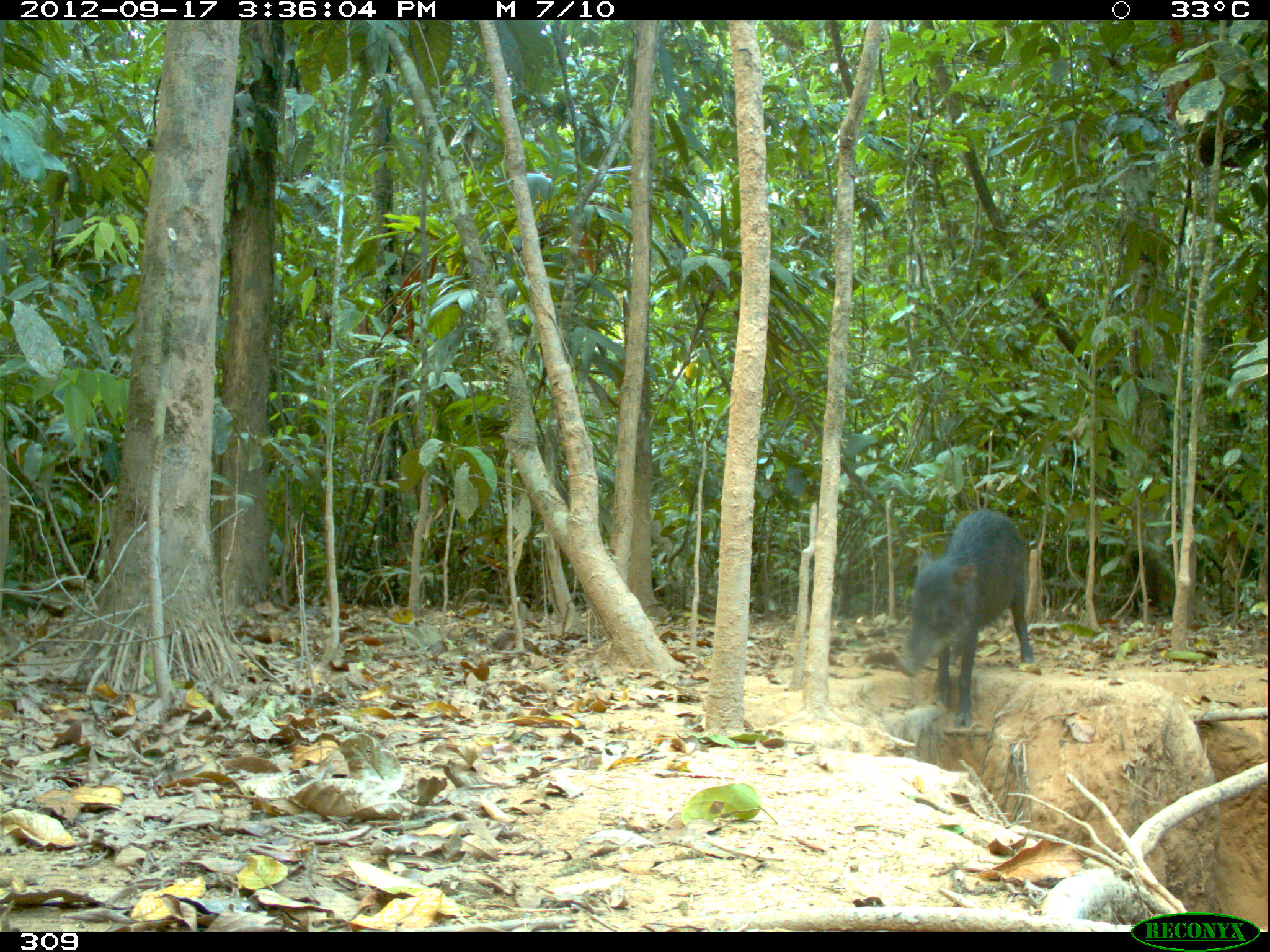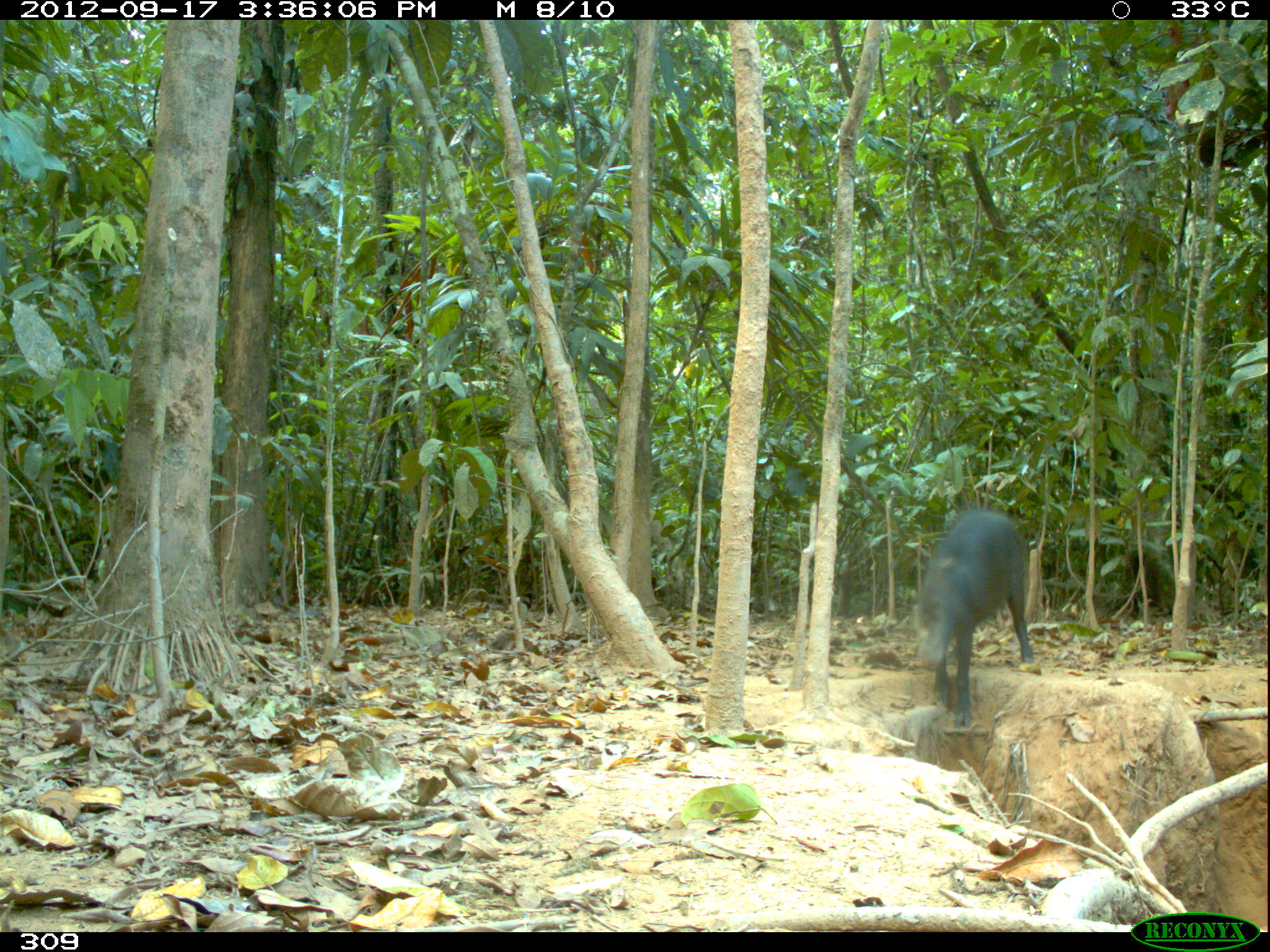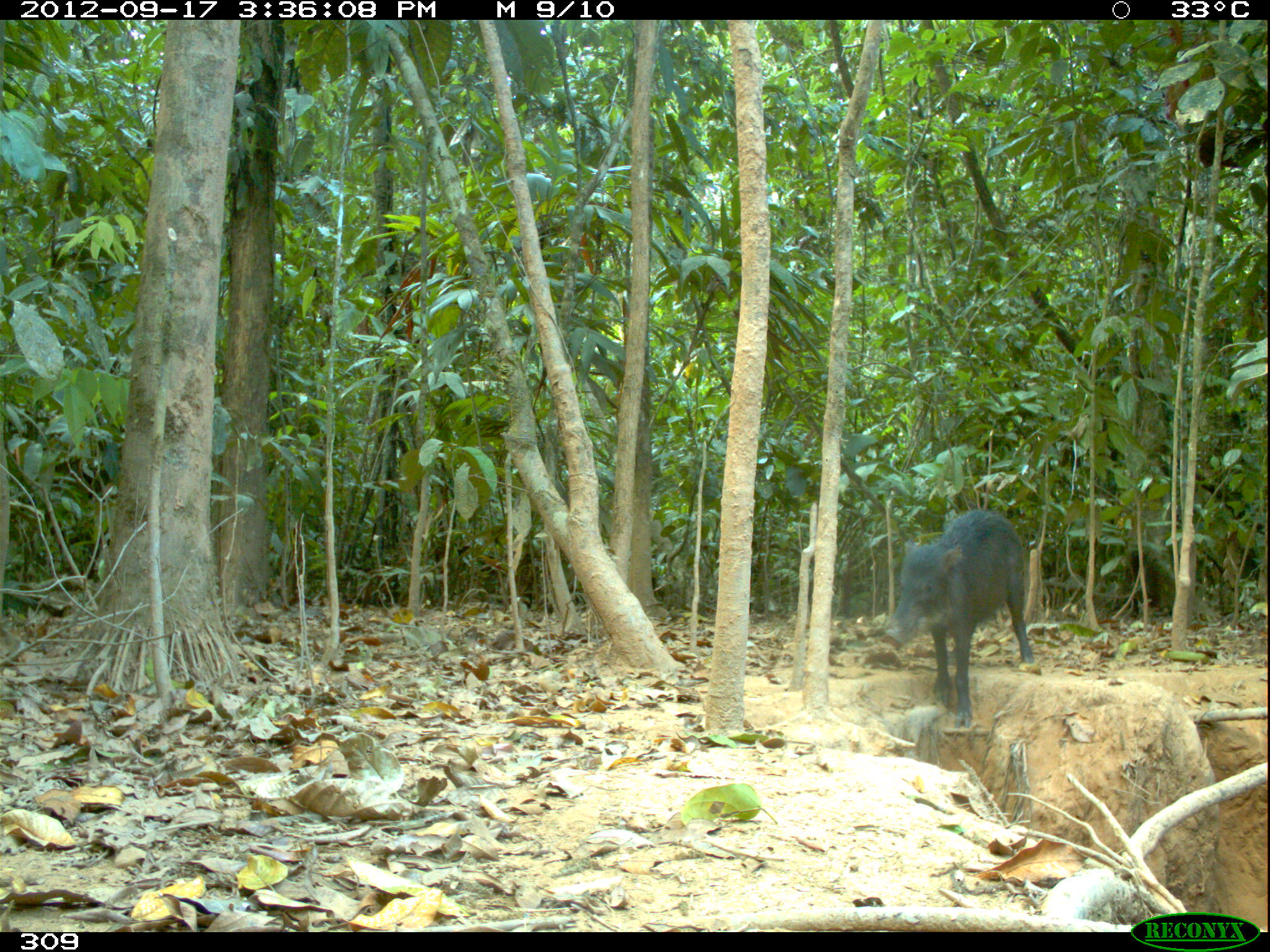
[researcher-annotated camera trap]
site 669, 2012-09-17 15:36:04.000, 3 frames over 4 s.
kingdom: Animalia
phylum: Chordata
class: Mammalia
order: Artiodactyla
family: Tayassuidae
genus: Tayassu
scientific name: Tayassu pecari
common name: white-lipped peccary